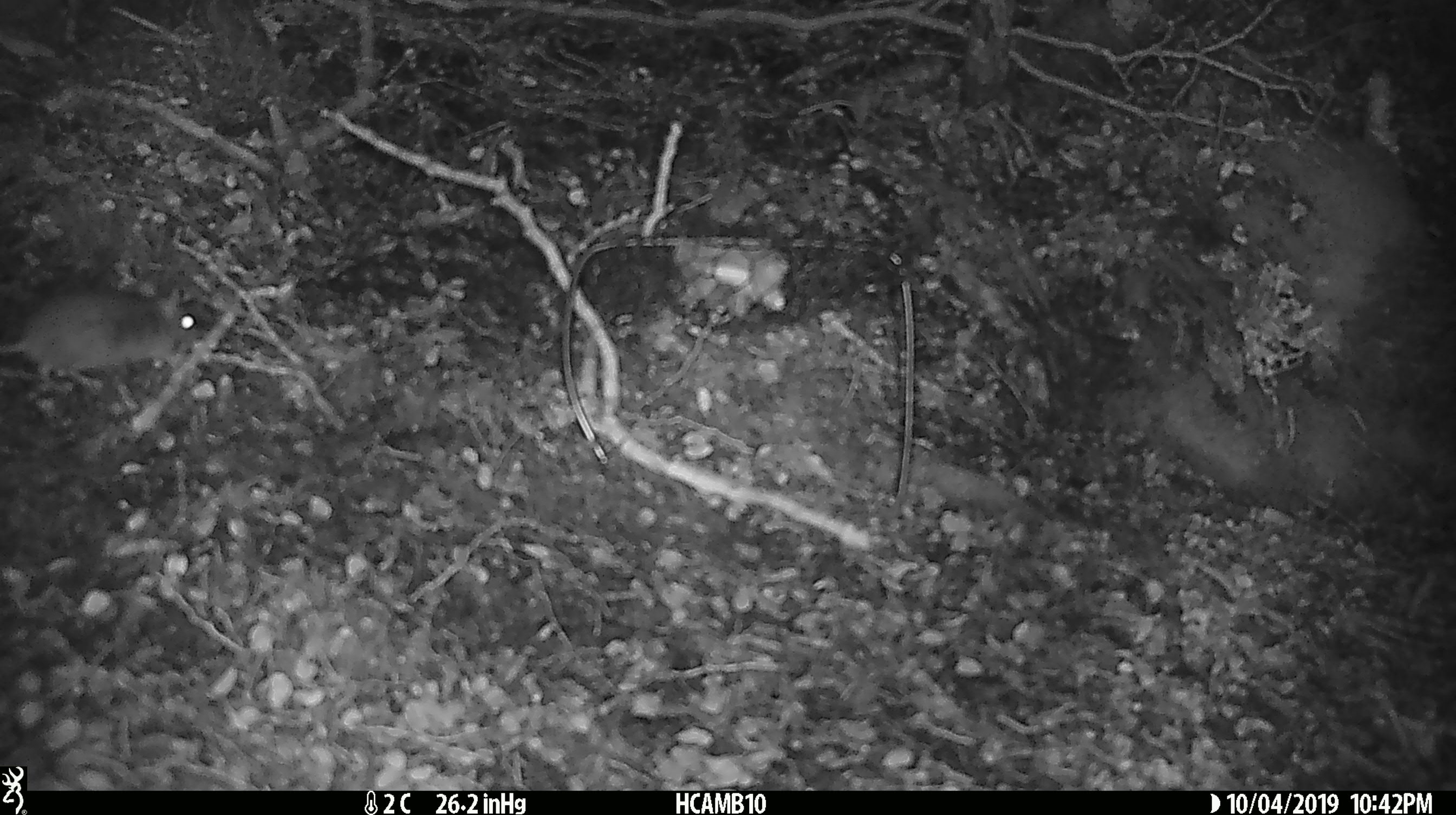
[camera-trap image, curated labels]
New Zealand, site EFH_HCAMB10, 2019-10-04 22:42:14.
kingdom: Animalia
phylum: Chordata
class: Mammalia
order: Rodentia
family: Muridae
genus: Mus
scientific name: Mus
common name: mouse